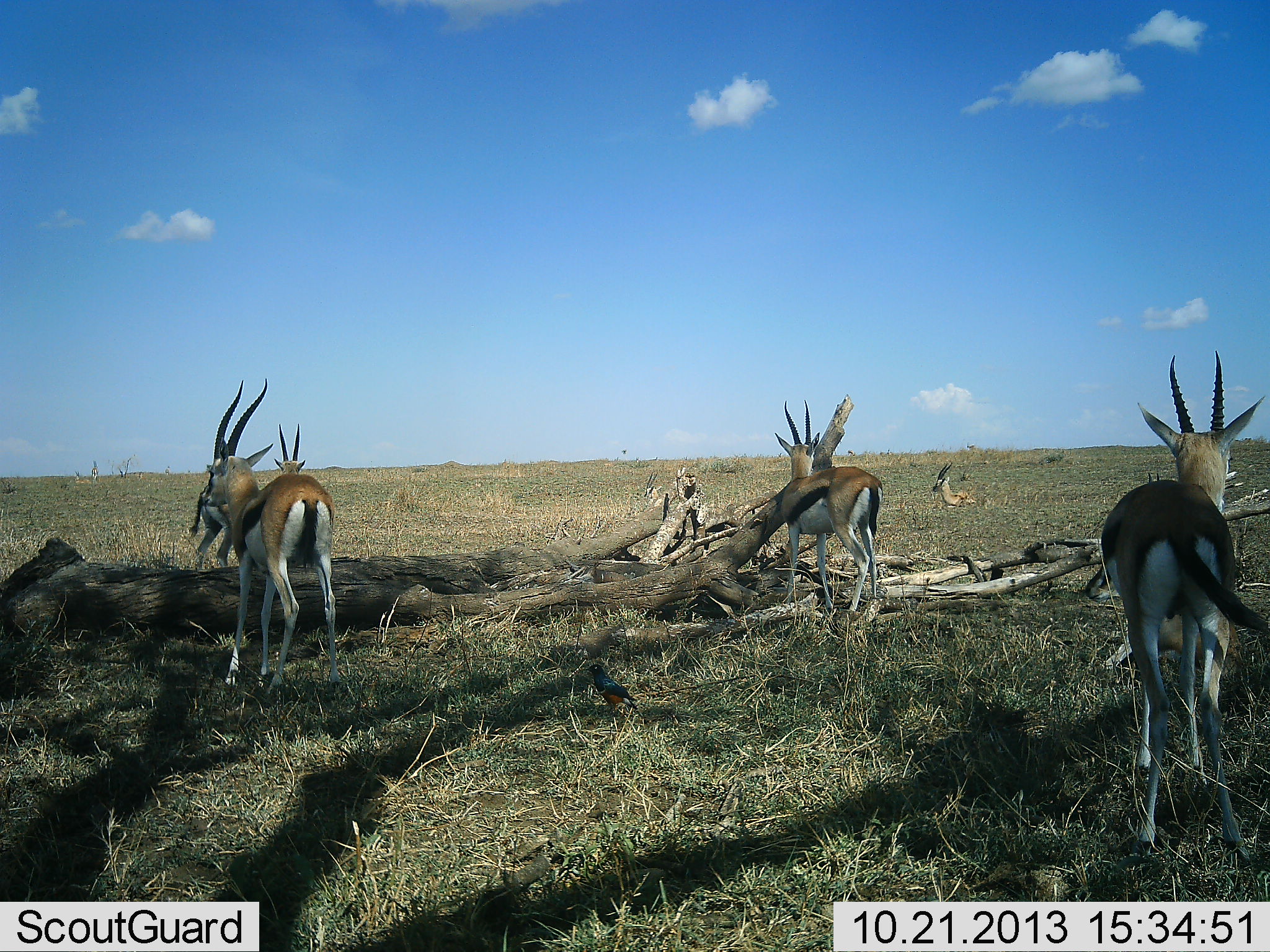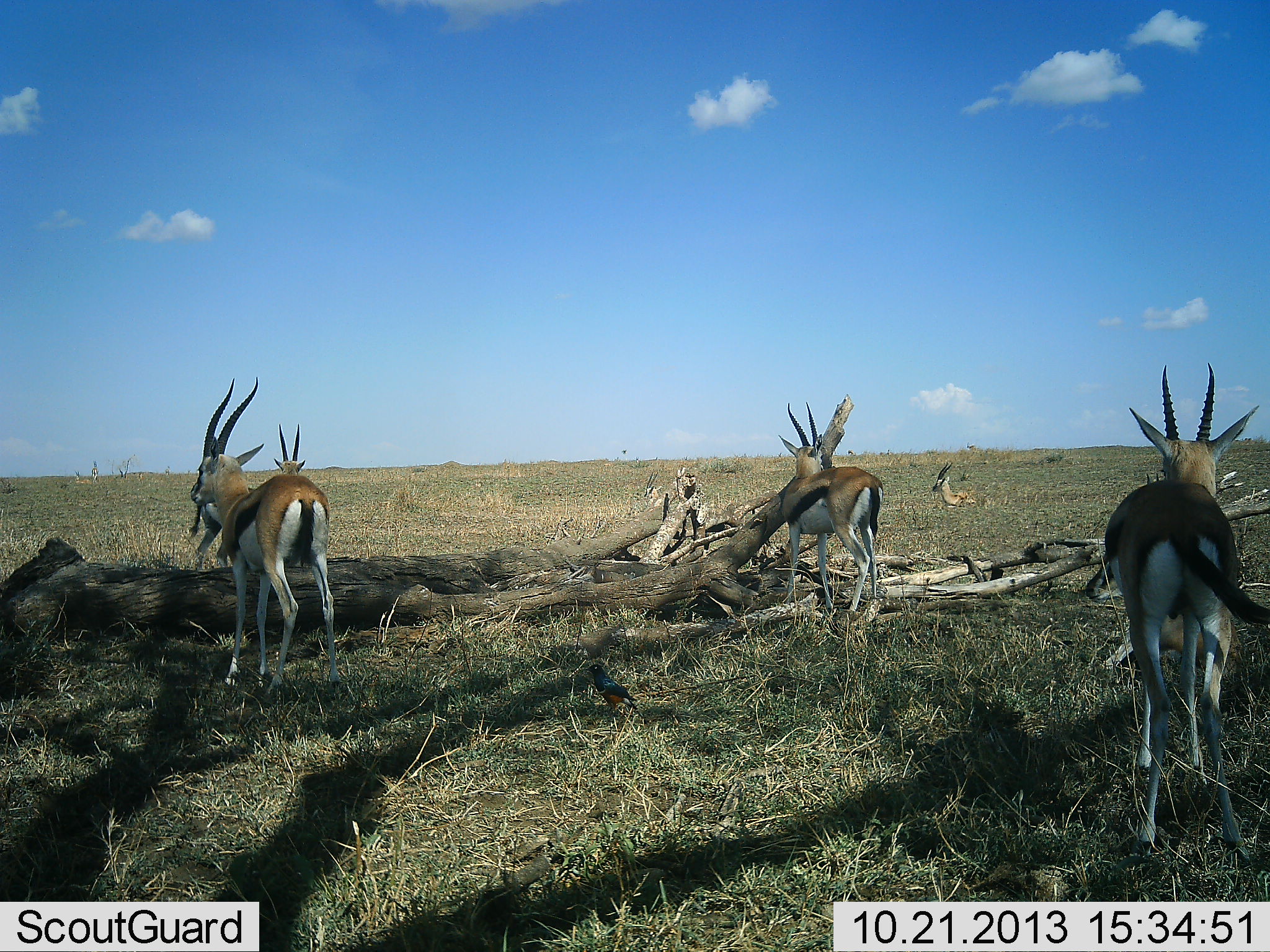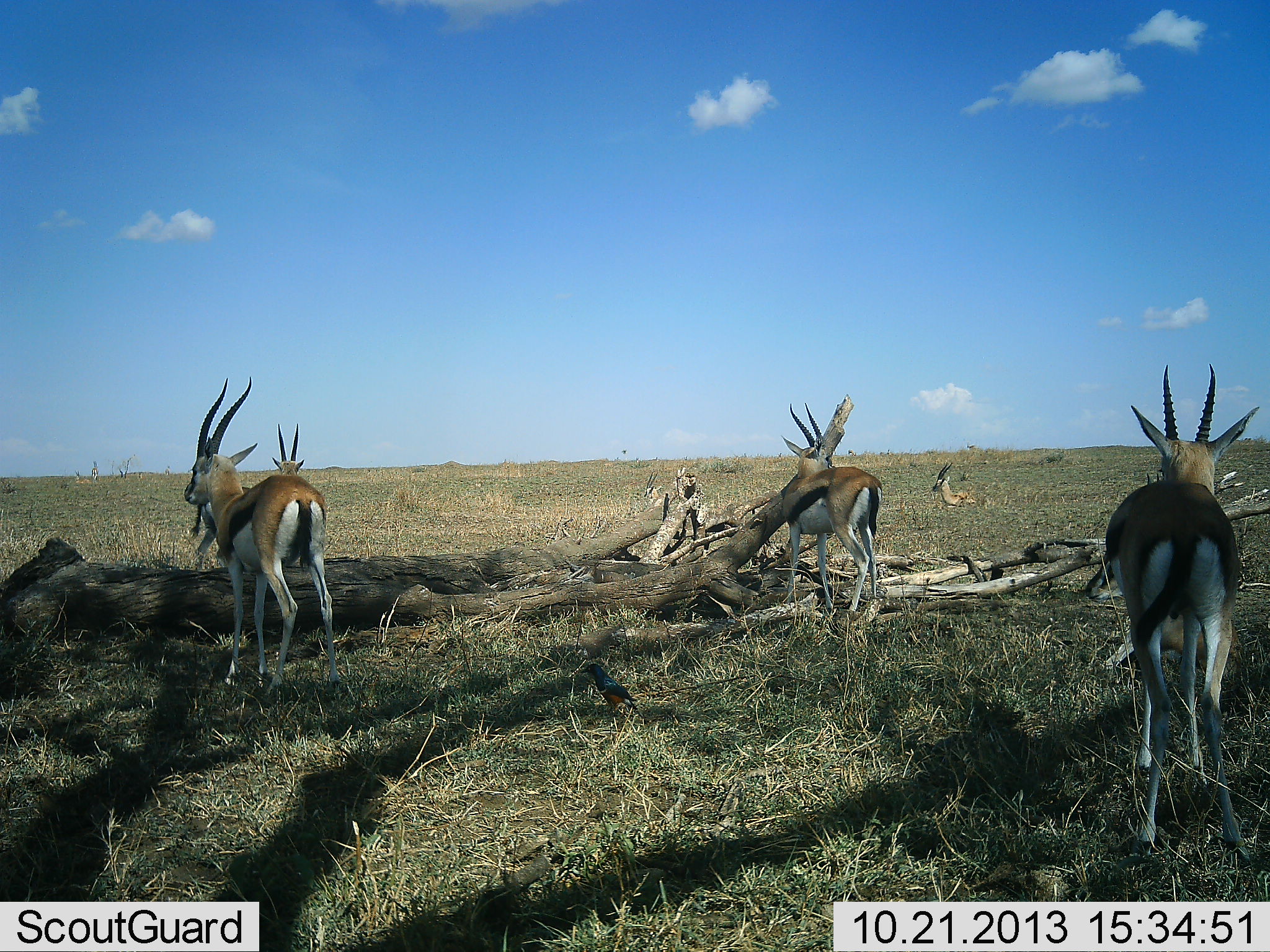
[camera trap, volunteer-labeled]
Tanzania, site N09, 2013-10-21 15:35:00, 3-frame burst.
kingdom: Animalia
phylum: Chordata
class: Mammalia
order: Artiodactyla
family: Bovidae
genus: Eudorcas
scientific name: Eudorcas thomsonii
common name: thomson's gazelle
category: gazellethomsons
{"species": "gazellethomsons (thomson's gazelle) (Eudorcas thomsonii)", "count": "5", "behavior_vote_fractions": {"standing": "90%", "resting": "60%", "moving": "0%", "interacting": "0%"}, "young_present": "0%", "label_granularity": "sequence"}